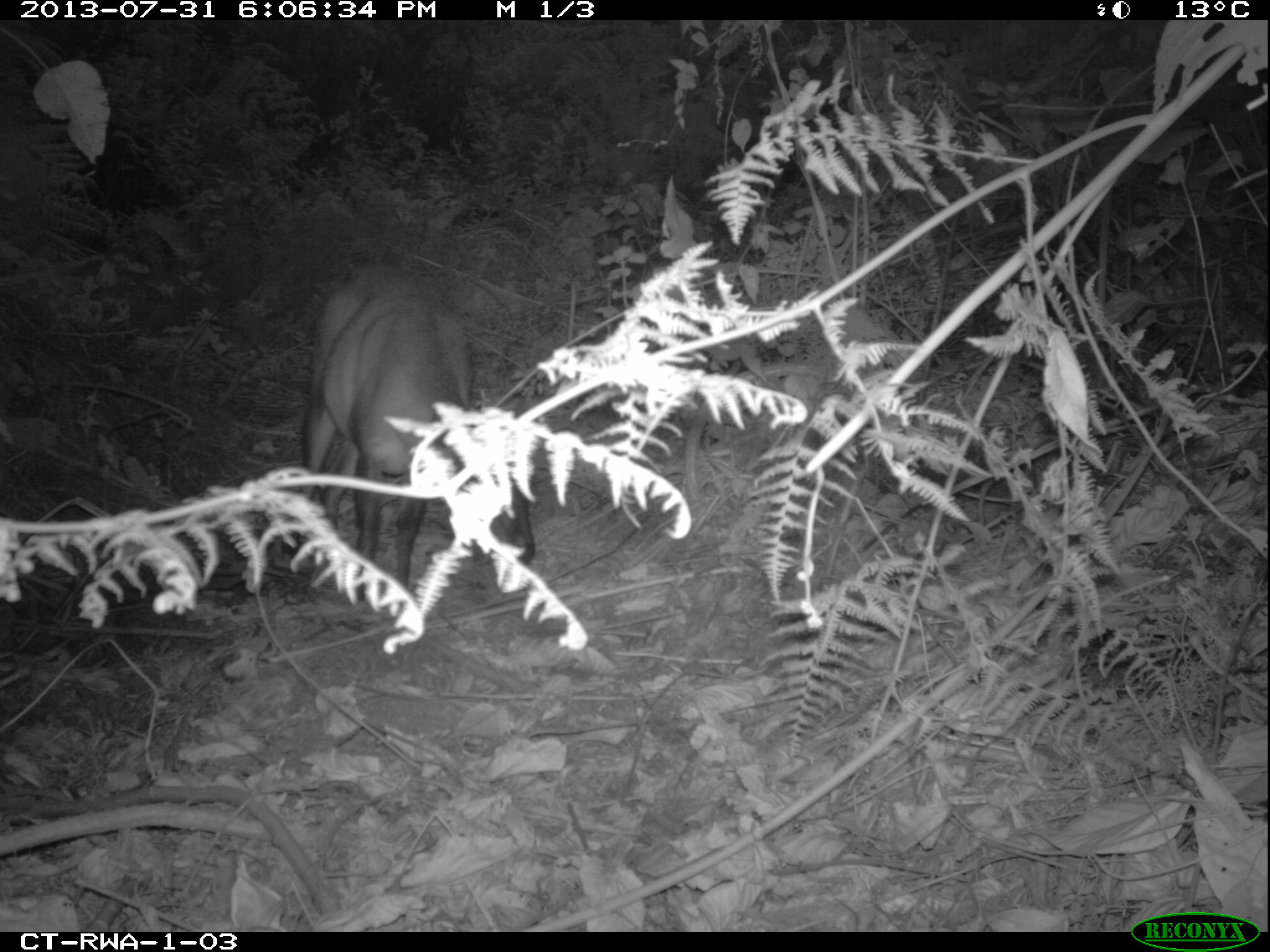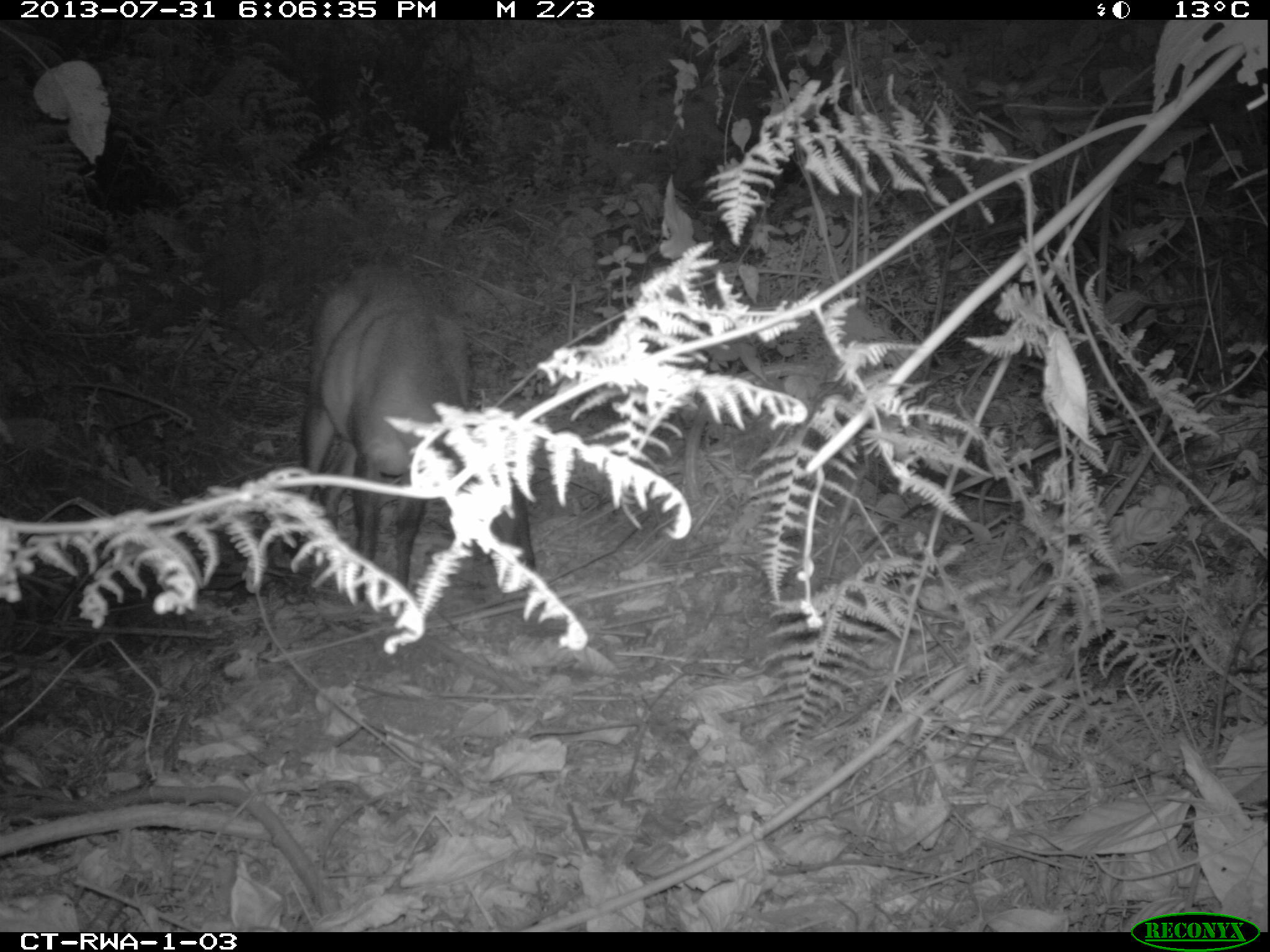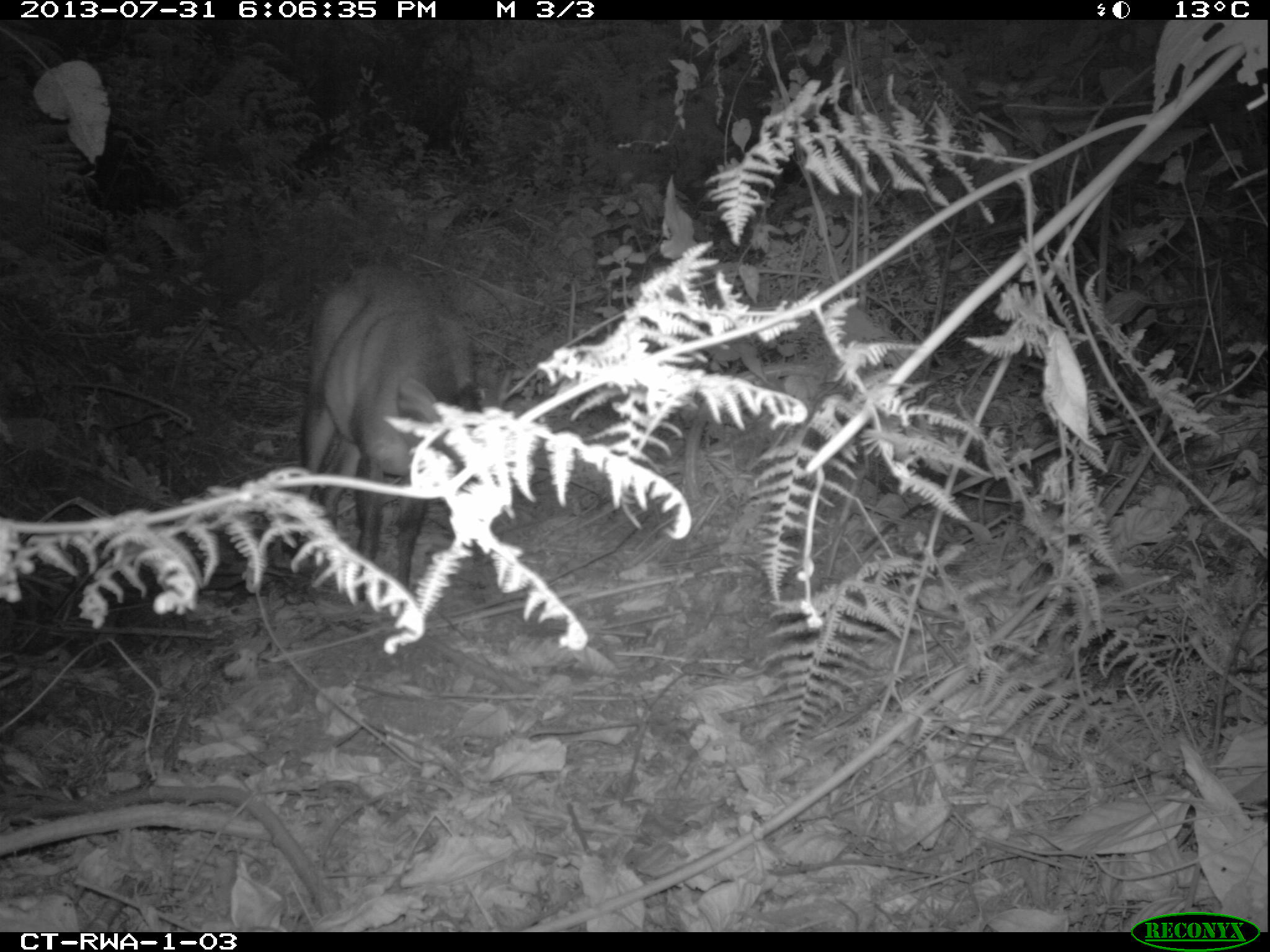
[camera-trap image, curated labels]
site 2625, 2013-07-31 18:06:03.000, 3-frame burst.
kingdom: Animalia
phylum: Chordata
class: Mammalia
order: Artiodactyla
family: Bovidae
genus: Cephalophus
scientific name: Cephalophus nigrifrons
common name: black-fronted duiker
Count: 1.